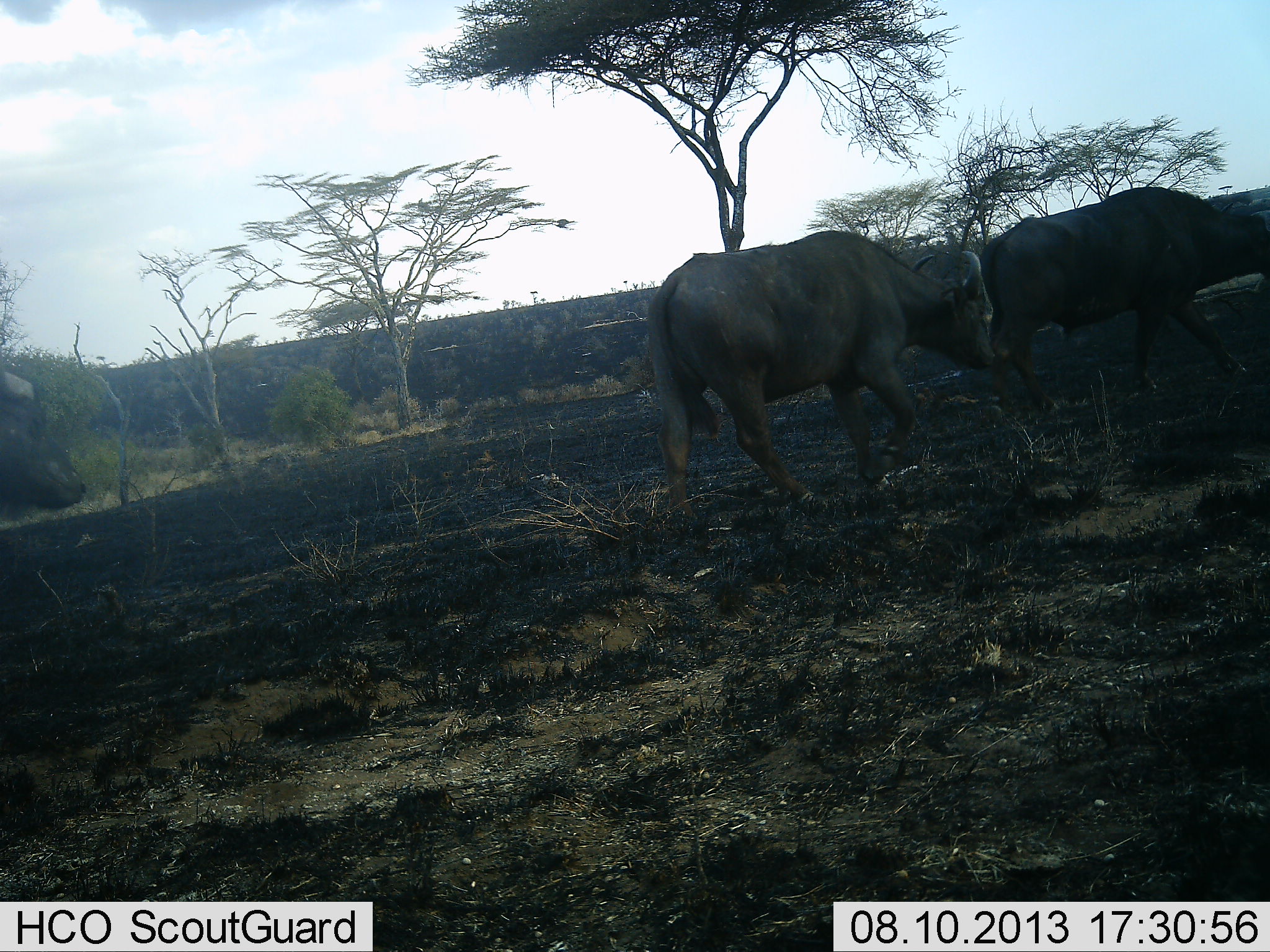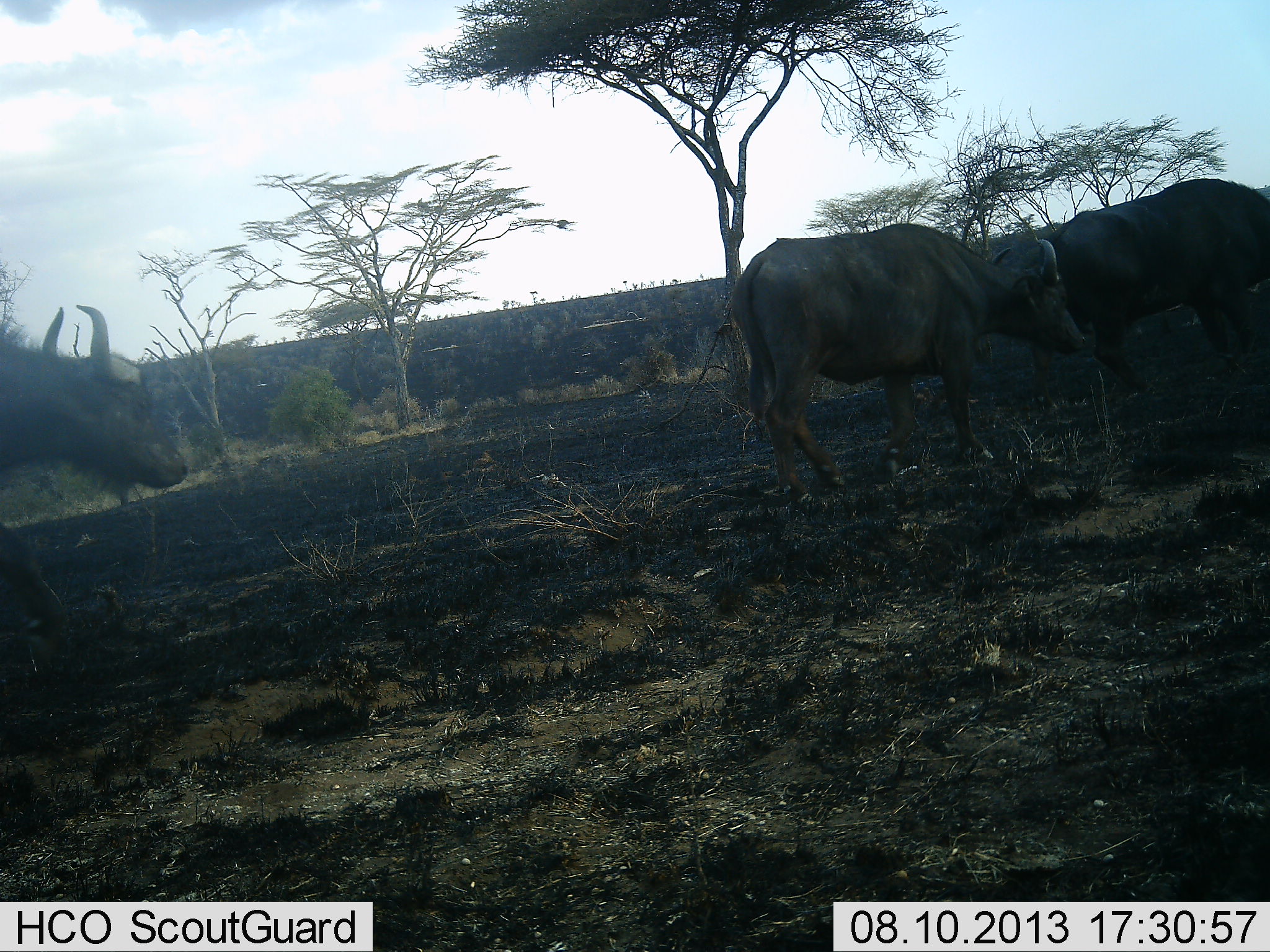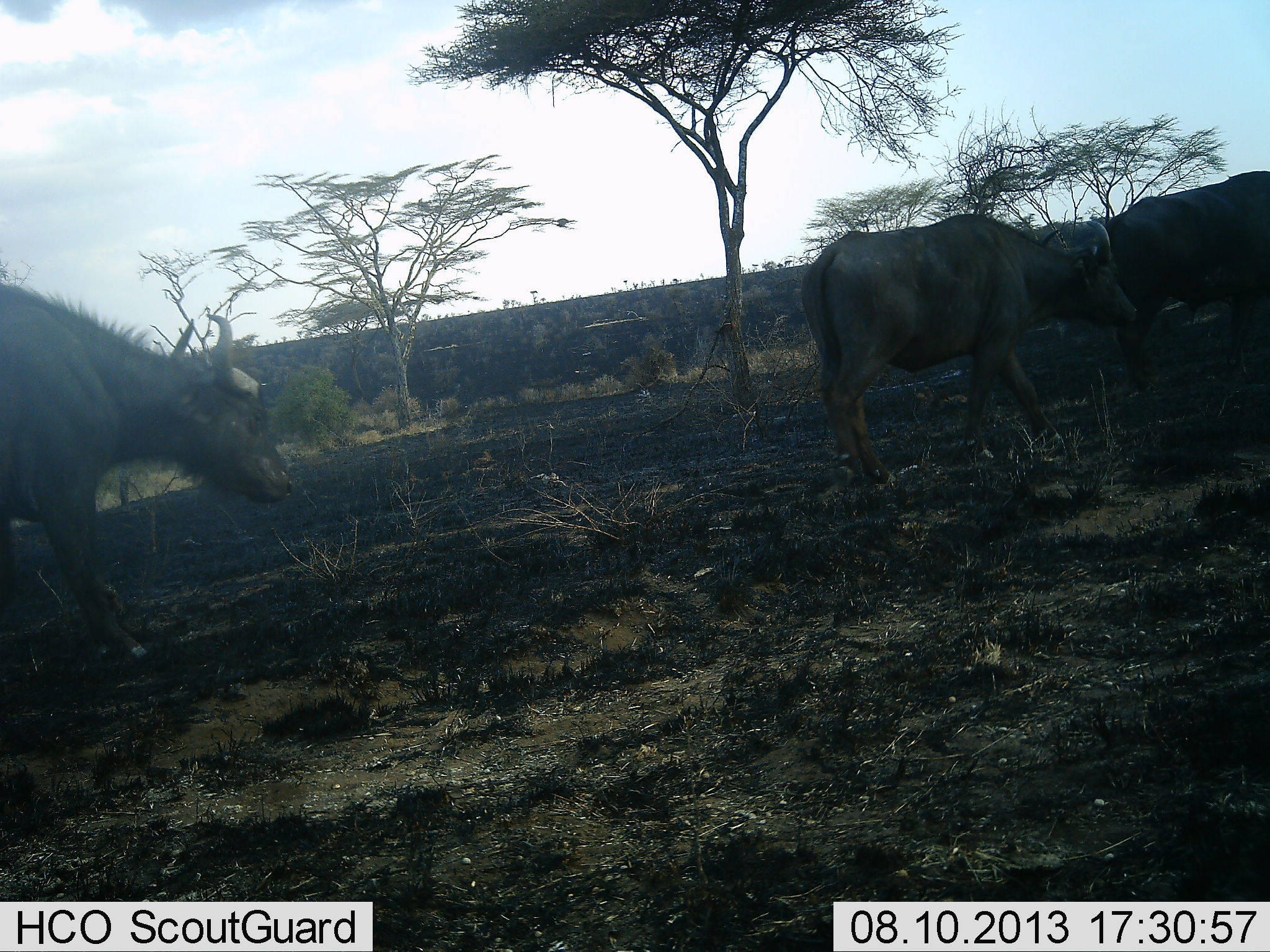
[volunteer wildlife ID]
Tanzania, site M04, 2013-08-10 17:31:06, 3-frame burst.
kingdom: Animalia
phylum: Chordata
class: Mammalia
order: Artiodactyla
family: Bovidae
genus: Syncerus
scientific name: Syncerus caffer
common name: cape buffalo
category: buffalo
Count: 6.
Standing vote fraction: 0%.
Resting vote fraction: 0%.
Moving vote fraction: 100%.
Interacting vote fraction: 0%.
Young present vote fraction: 0%.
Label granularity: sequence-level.